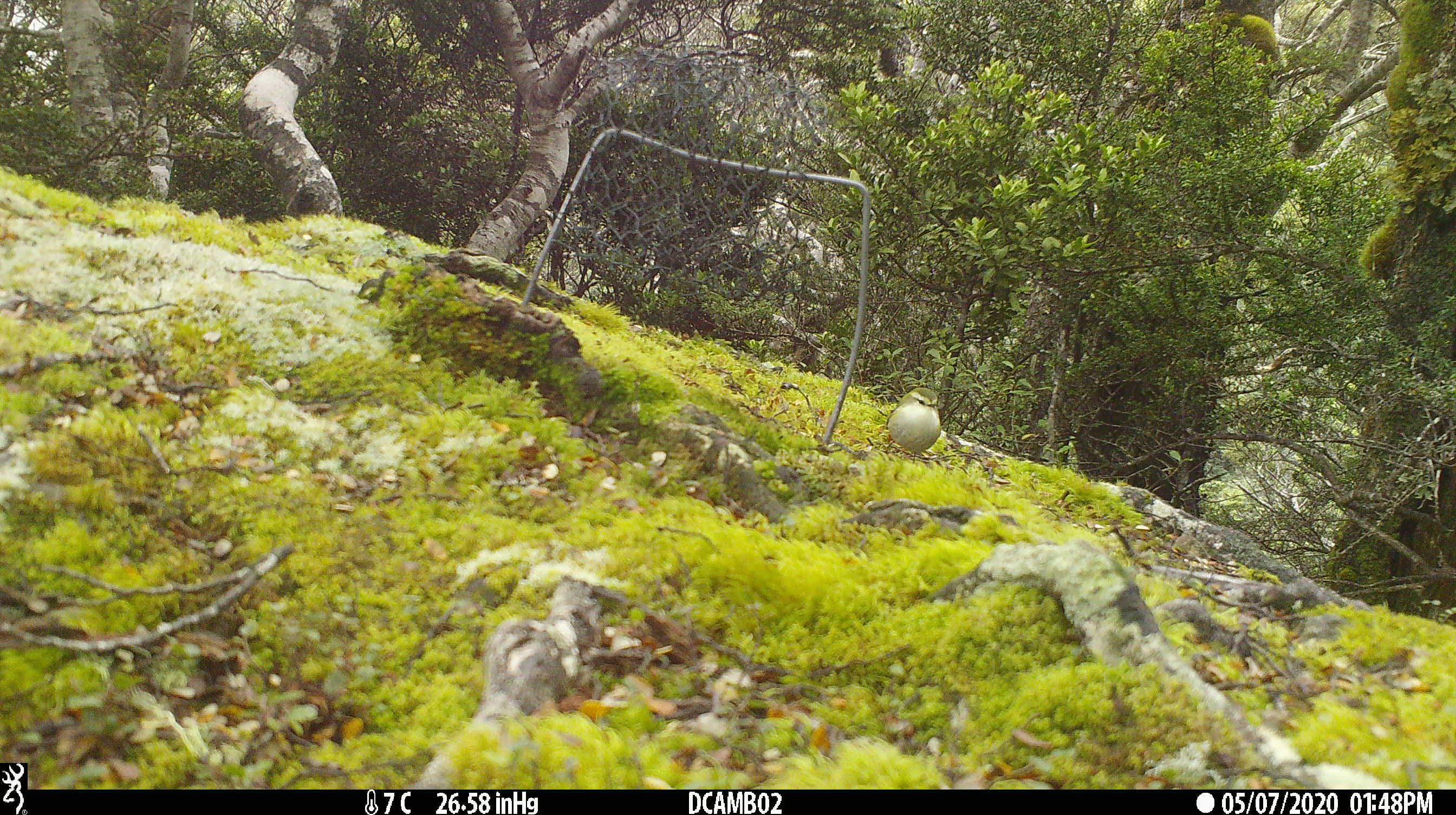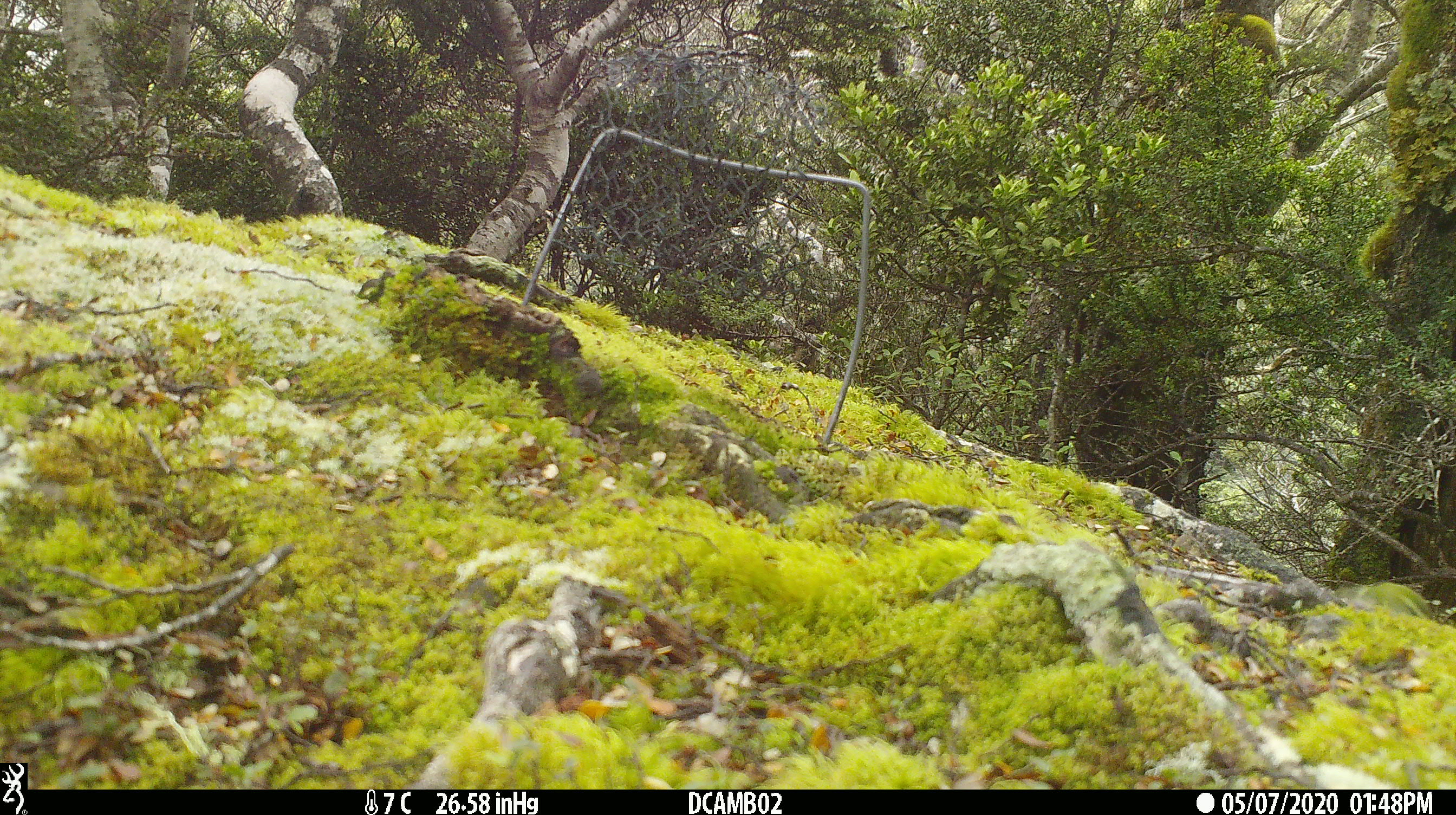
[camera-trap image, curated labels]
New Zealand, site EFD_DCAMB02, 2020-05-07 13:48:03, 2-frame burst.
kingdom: Animalia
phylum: Chordata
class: Aves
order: Passeriformes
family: Acanthisittidae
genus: Acanthisitta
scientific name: Acanthisitta chloris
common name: rifleman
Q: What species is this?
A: Rifleman (Acanthisitta chloris).